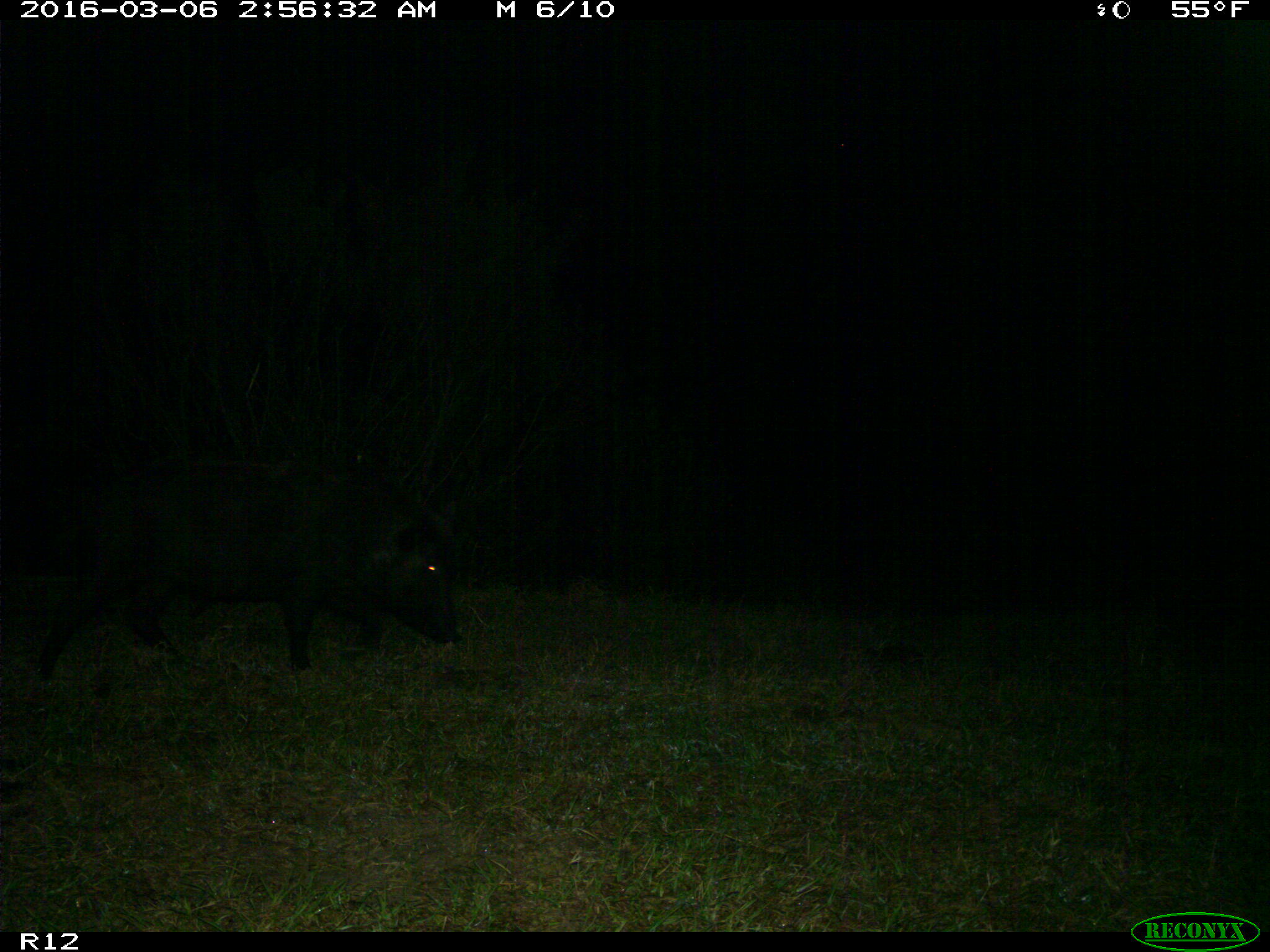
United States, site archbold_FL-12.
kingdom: Animalia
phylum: Chordata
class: Mammalia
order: Artiodactyla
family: Suidae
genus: Sus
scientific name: Sus scrofa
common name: wild boar